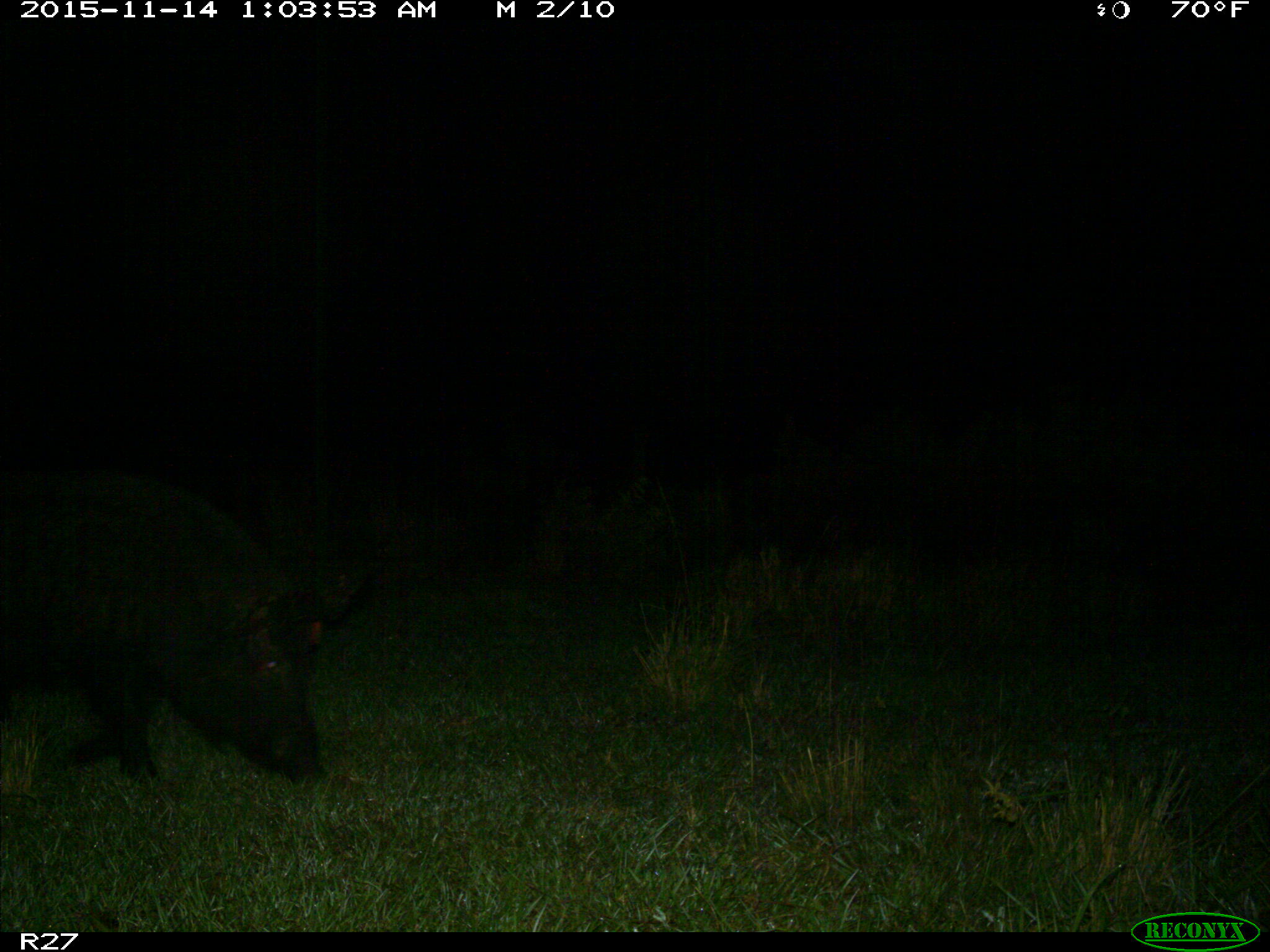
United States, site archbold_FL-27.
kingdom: Animalia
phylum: Chordata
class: Mammalia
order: Artiodactyla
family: Suidae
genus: Sus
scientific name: Sus scrofa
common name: wild boar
Sus scrofa (wild boar).